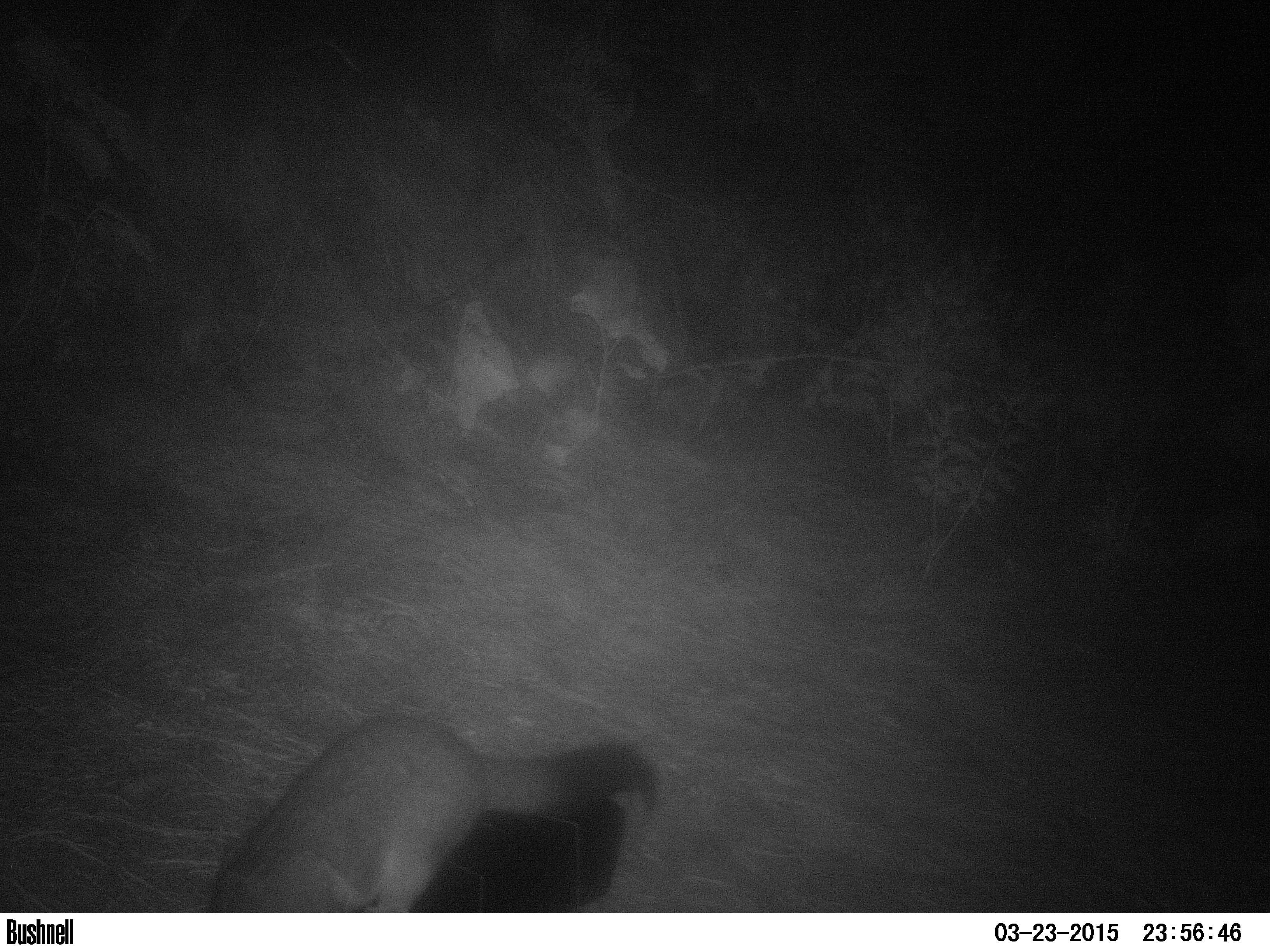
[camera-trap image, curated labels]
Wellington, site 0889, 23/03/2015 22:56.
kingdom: Animalia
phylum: Chordata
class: Mammalia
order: Didelphimorphia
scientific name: Didelphimorphia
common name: possum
Possum (Didelphimorphia).